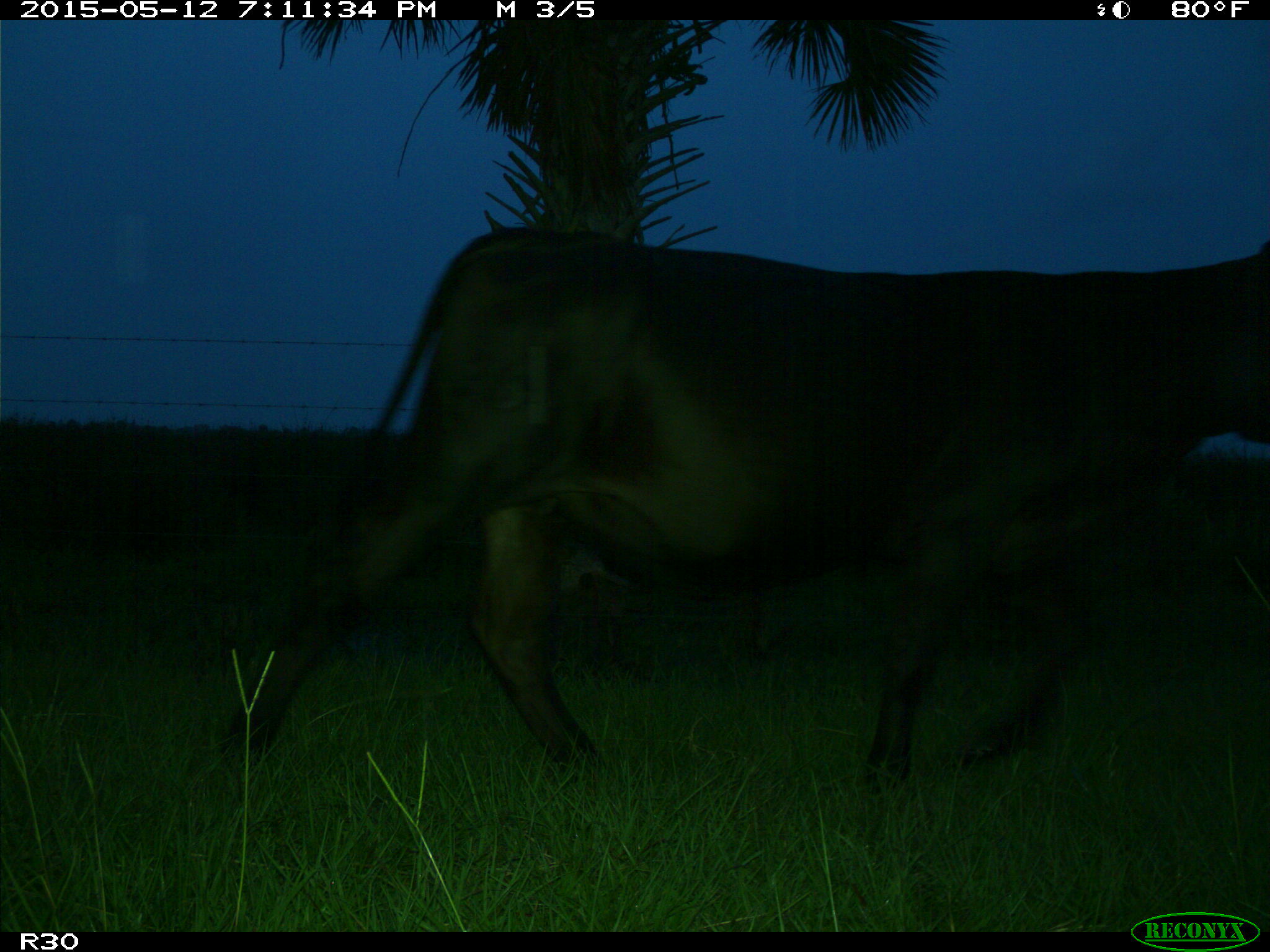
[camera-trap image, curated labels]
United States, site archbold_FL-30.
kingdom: Animalia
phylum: Chordata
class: Mammalia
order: Artiodactyla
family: Bovidae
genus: Bos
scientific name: Bos taurus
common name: domestic cow